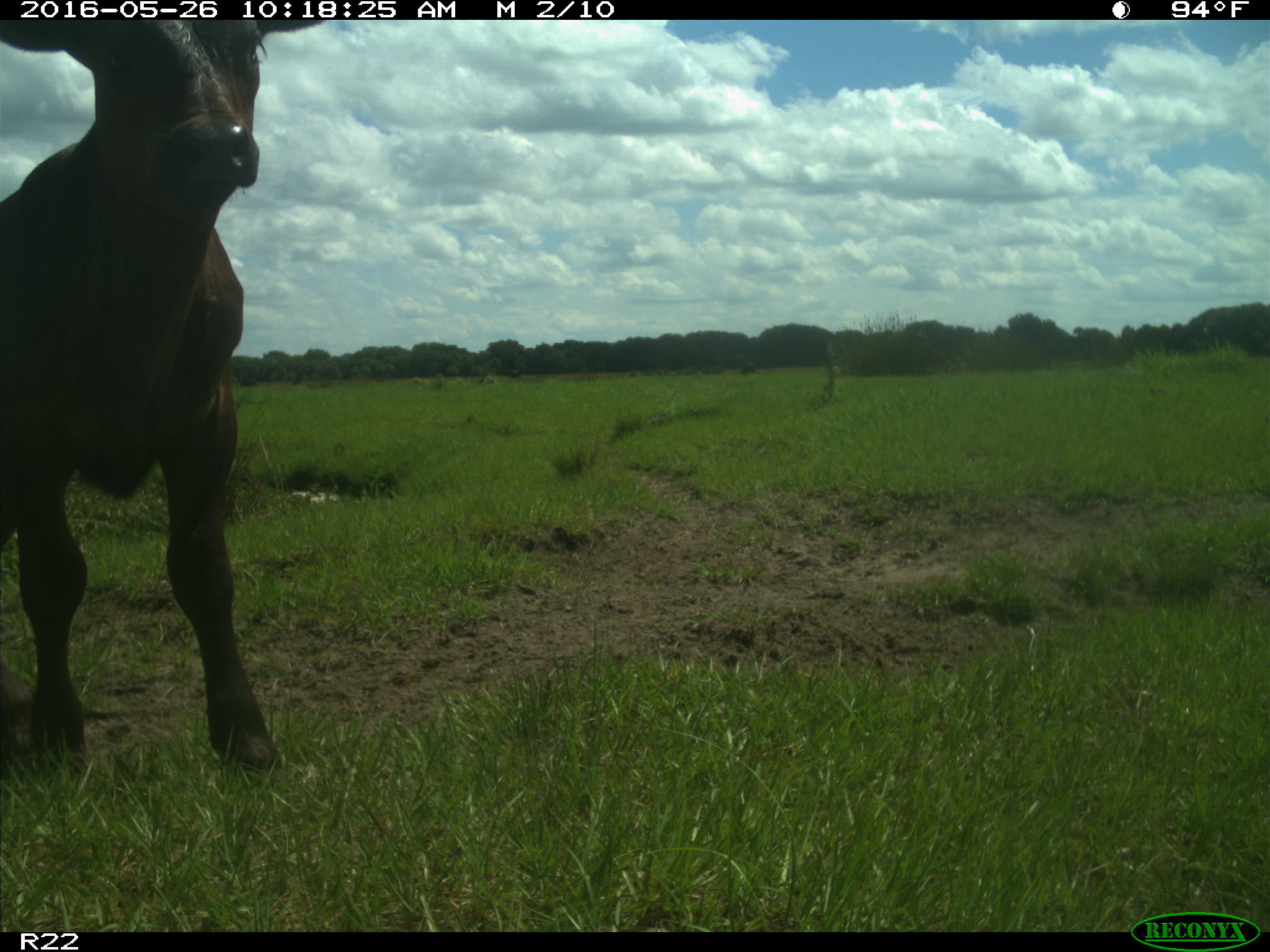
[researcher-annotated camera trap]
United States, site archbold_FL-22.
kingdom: Animalia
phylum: Chordata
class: Mammalia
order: Artiodactyla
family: Bovidae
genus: Bos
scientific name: Bos taurus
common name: domestic cow